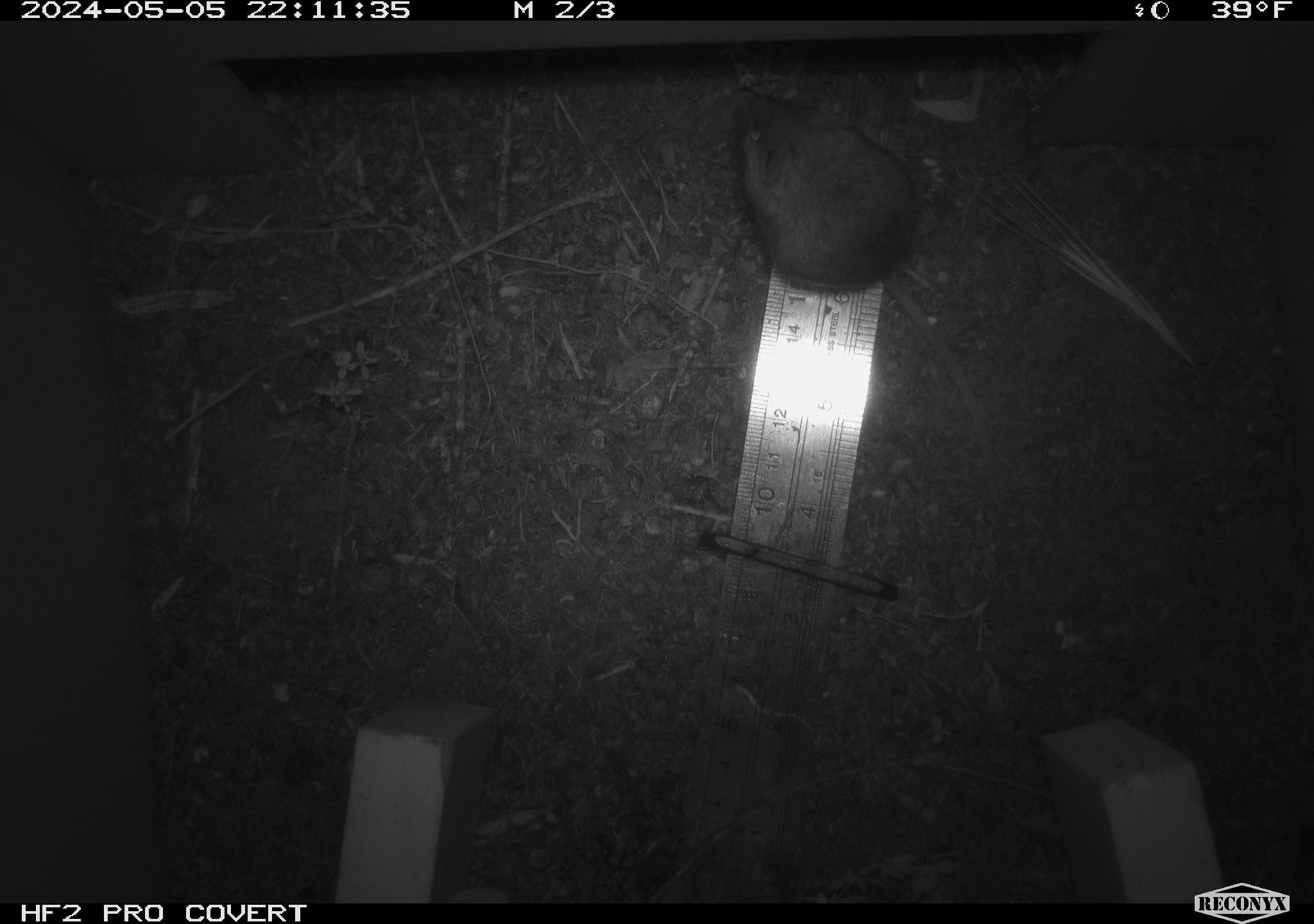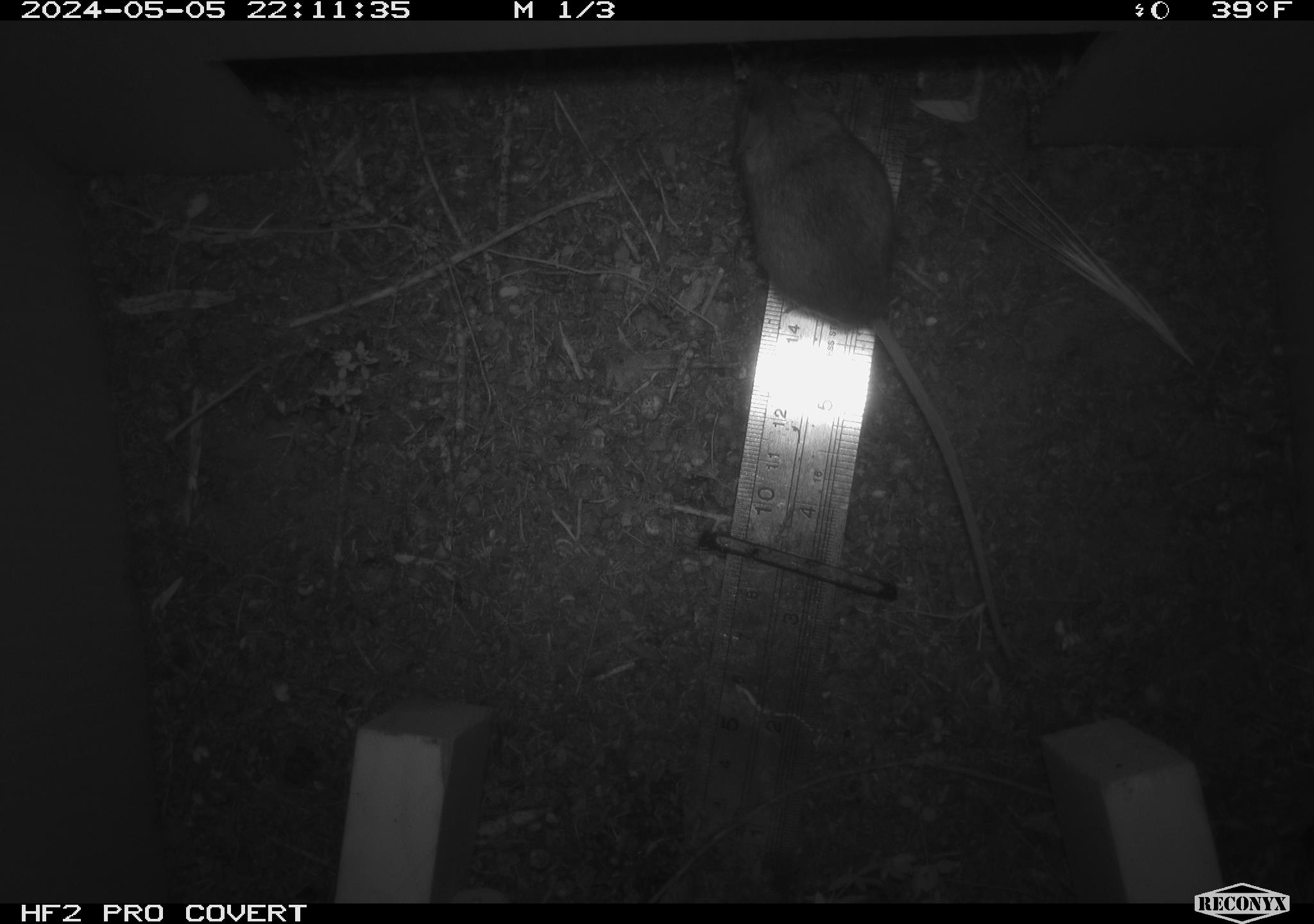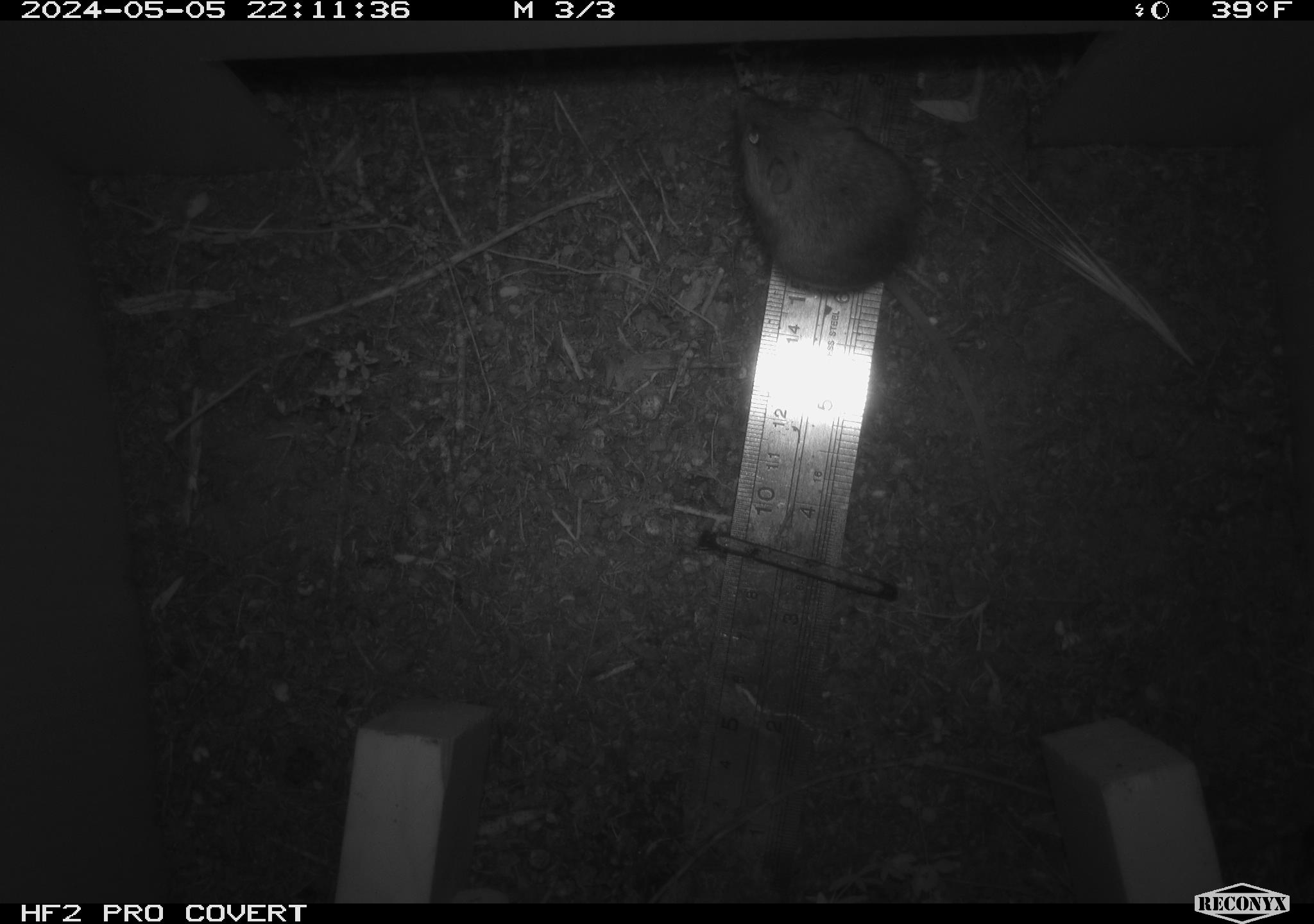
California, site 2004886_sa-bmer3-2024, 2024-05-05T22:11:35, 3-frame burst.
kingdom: Animalia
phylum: Chordata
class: Mammalia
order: Rodentia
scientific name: Rodentia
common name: mouse species